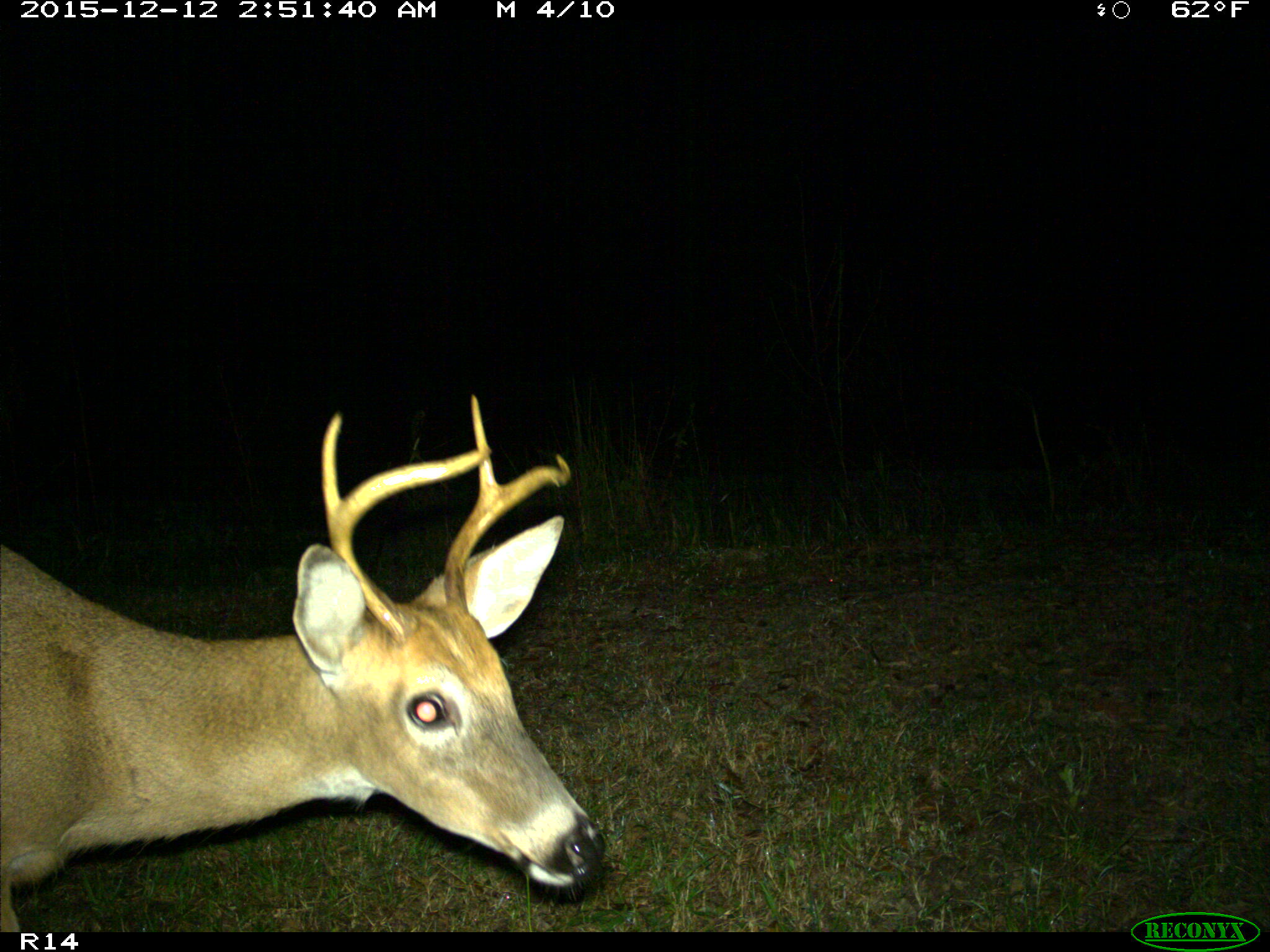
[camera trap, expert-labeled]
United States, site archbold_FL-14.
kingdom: Animalia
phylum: Chordata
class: Mammalia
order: Artiodactyla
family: Cervidae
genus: Odocoileus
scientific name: Odocoileus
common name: deer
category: unidentified deer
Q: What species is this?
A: Unidentified deer (deer) (Odocoileus).